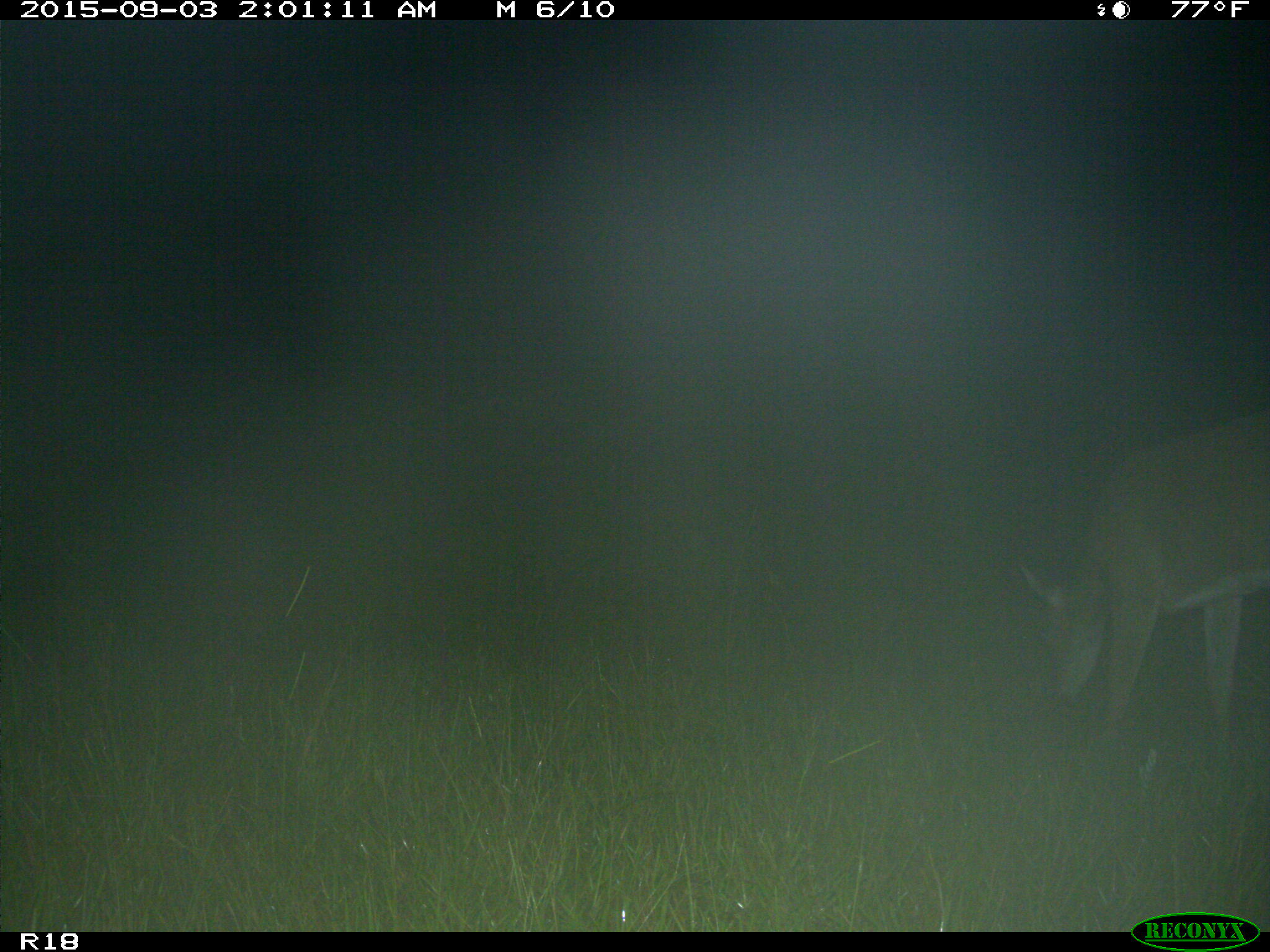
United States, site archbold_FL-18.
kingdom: Animalia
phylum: Chordata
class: Mammalia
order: Artiodactyla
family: Cervidae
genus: Odocoileus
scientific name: Odocoileus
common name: deer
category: unidentified deer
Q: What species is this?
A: Unidentified deer (deer) (Odocoileus).